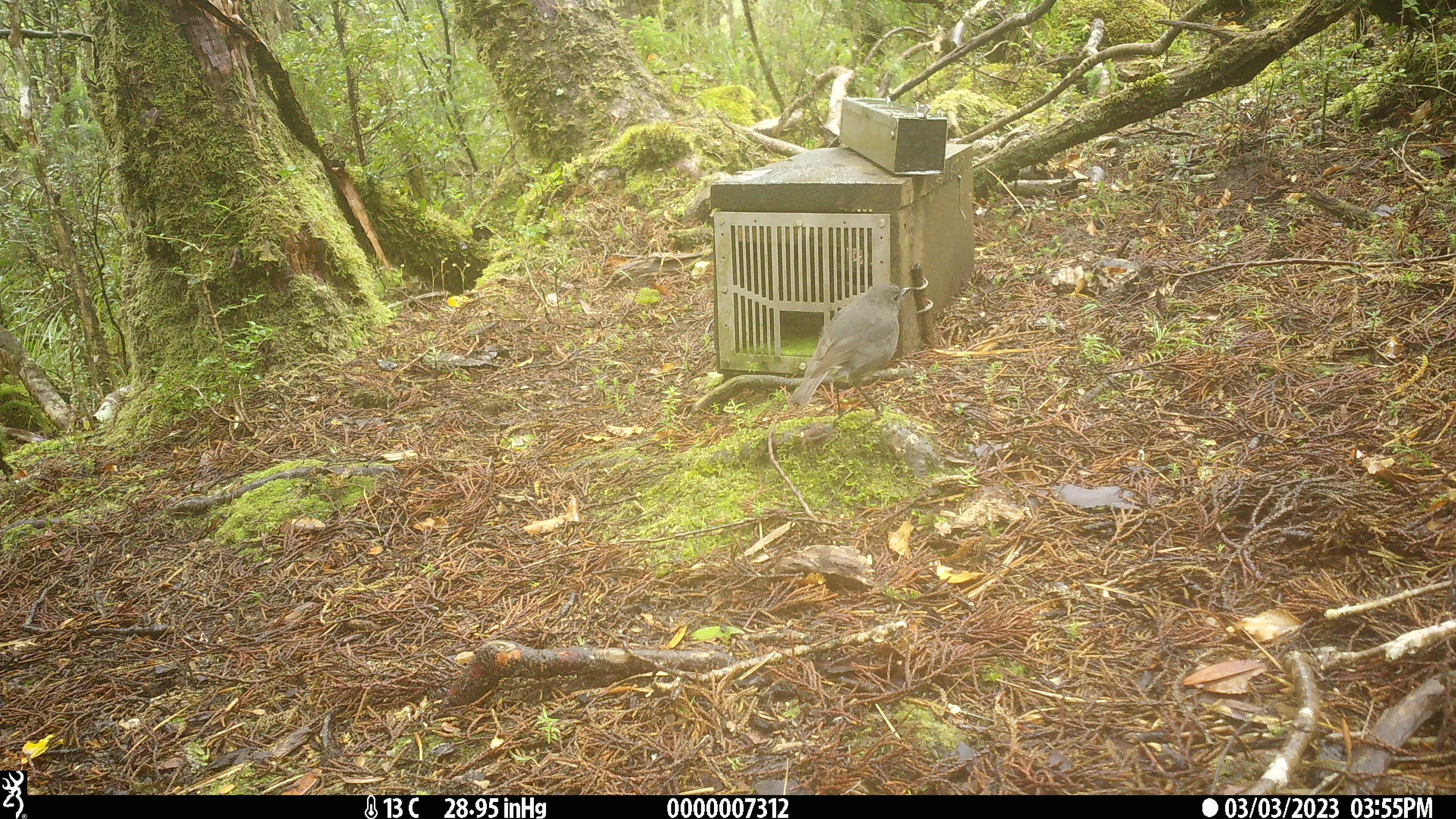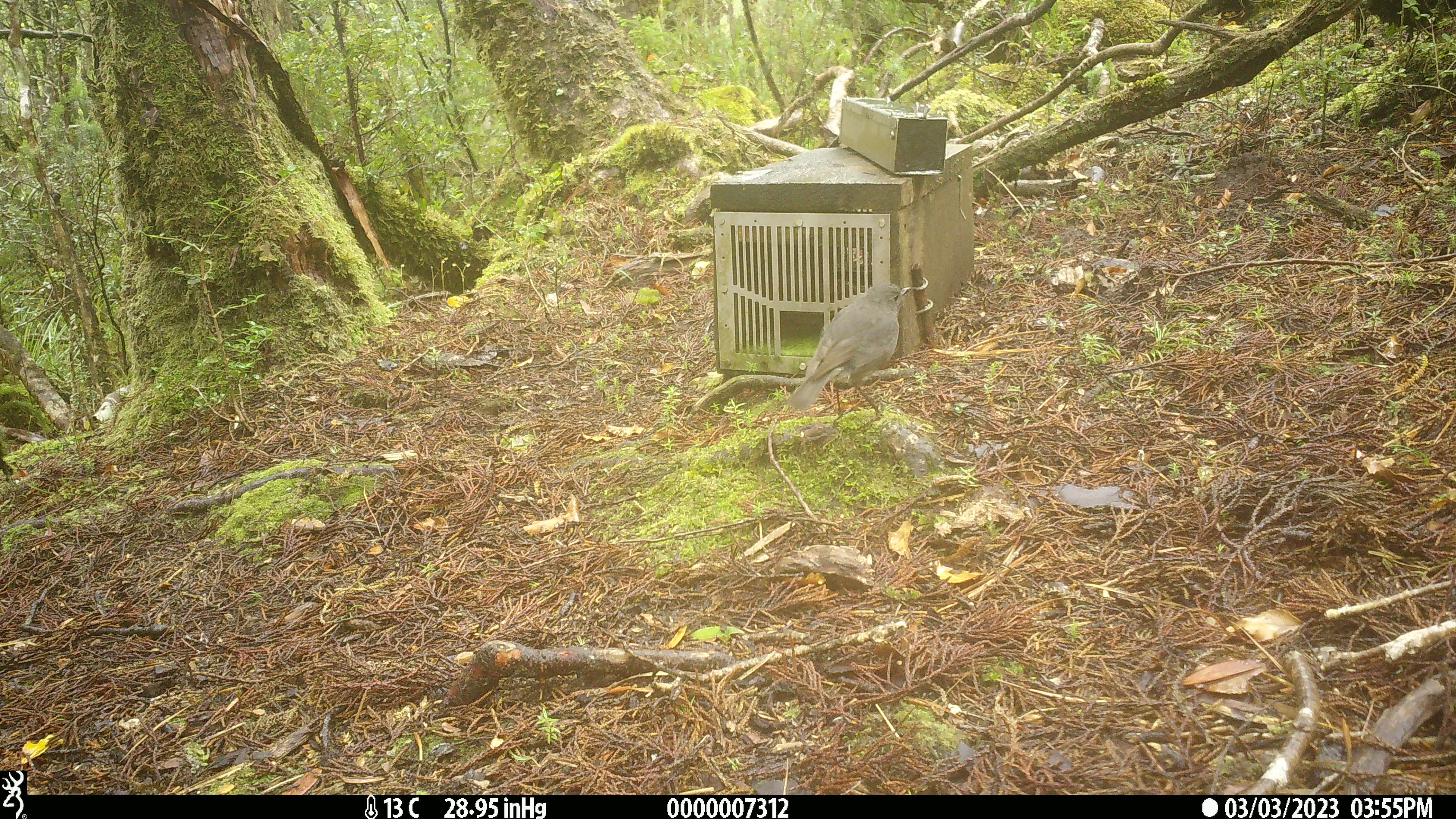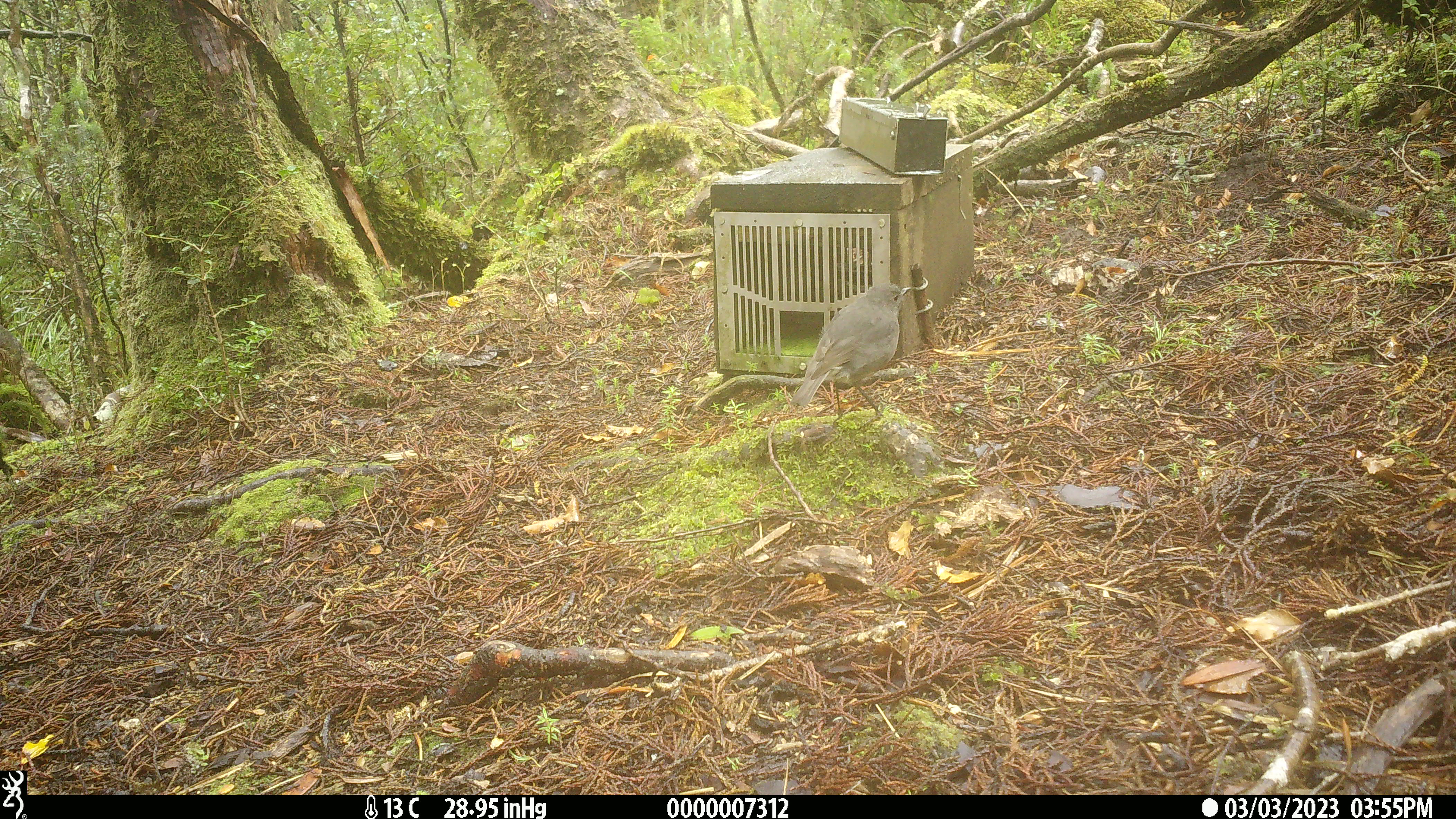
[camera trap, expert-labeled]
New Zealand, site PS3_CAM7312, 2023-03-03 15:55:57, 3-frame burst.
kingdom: Animalia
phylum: Chordata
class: Aves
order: Passeriformes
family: Petroicidae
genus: Petroica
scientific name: Petroica australis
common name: new zealand robin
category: robin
Robin (new zealand robin) (Petroica australis).